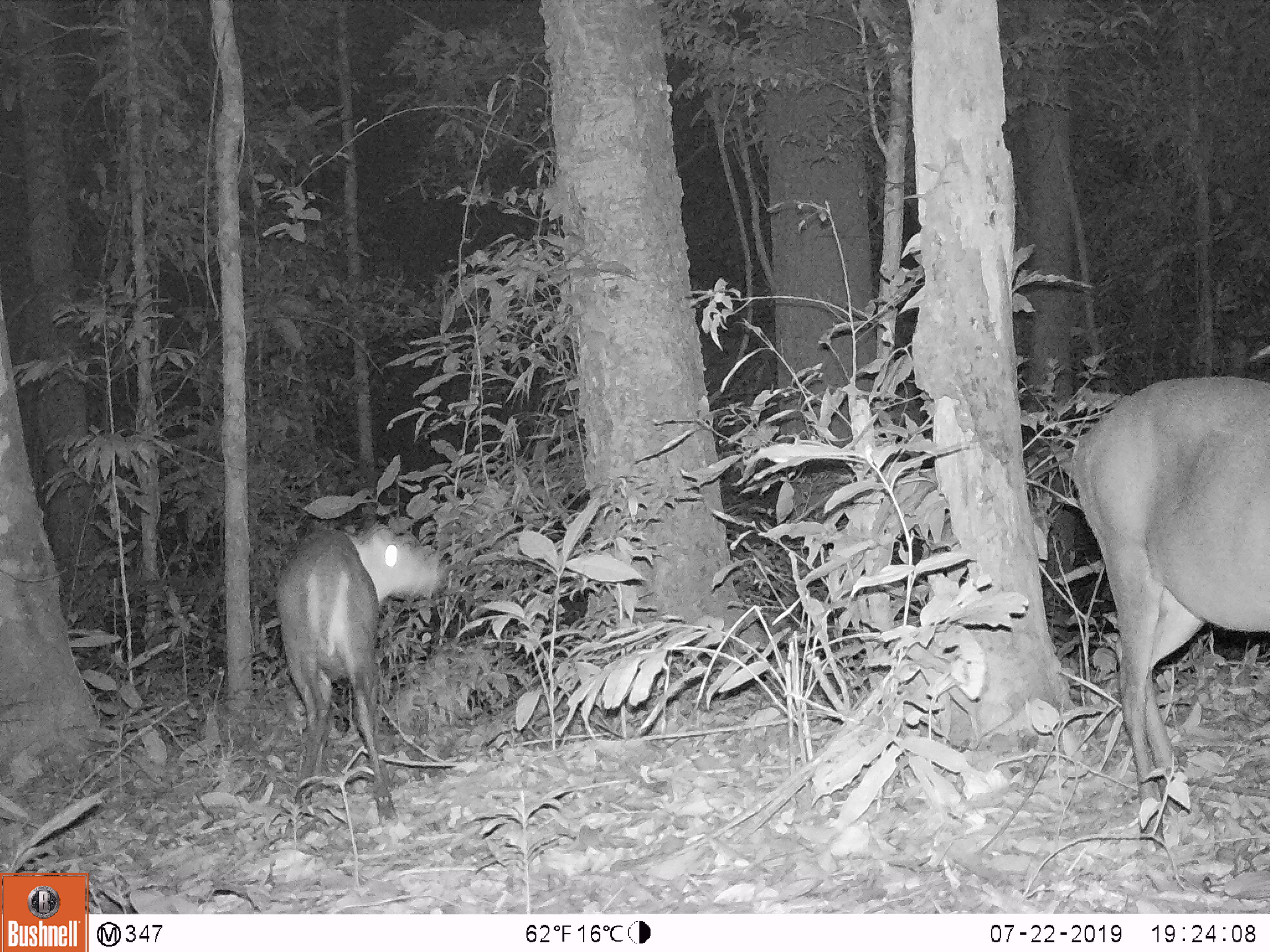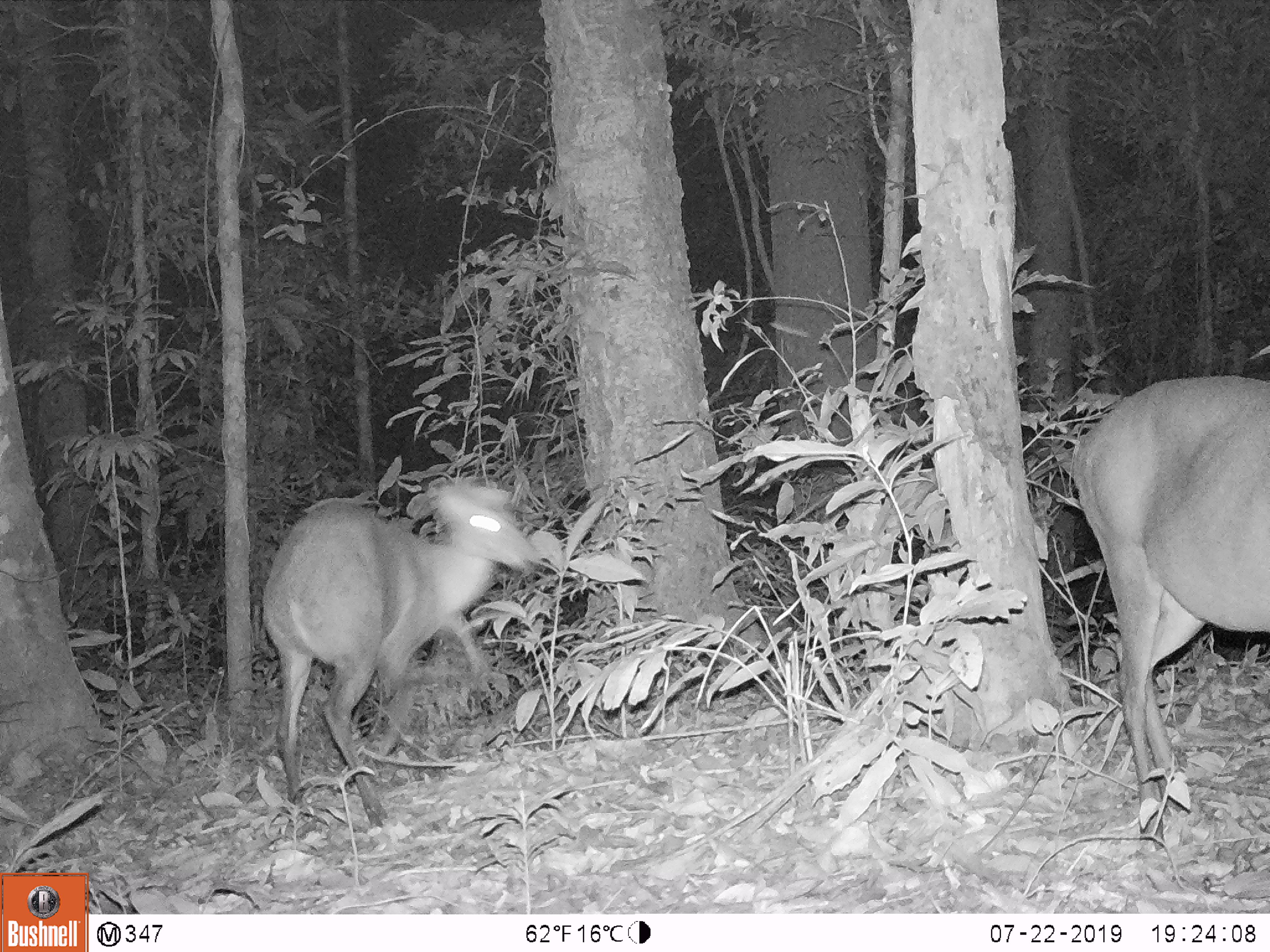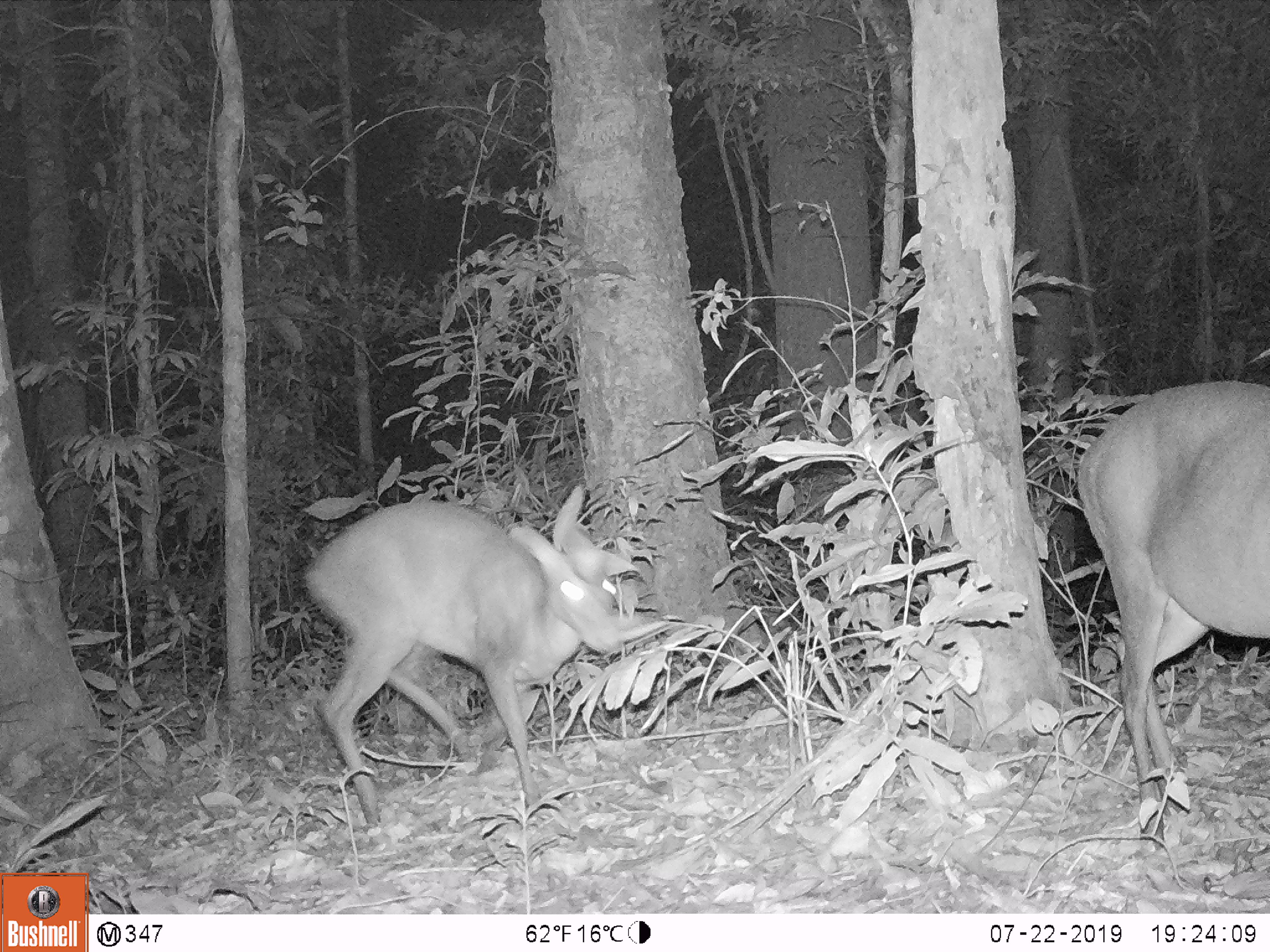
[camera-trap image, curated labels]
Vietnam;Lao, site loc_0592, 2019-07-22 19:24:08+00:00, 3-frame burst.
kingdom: Animalia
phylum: Chordata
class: Mammalia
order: Artiodactyla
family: Cervidae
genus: Muntiacus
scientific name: Muntiacus rooseveltorum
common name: roosevelt's muntjac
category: roosevelts muntjac group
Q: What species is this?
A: Roosevelts muntjac group (roosevelt's muntjac) (Muntiacus rooseveltorum).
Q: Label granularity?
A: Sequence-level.